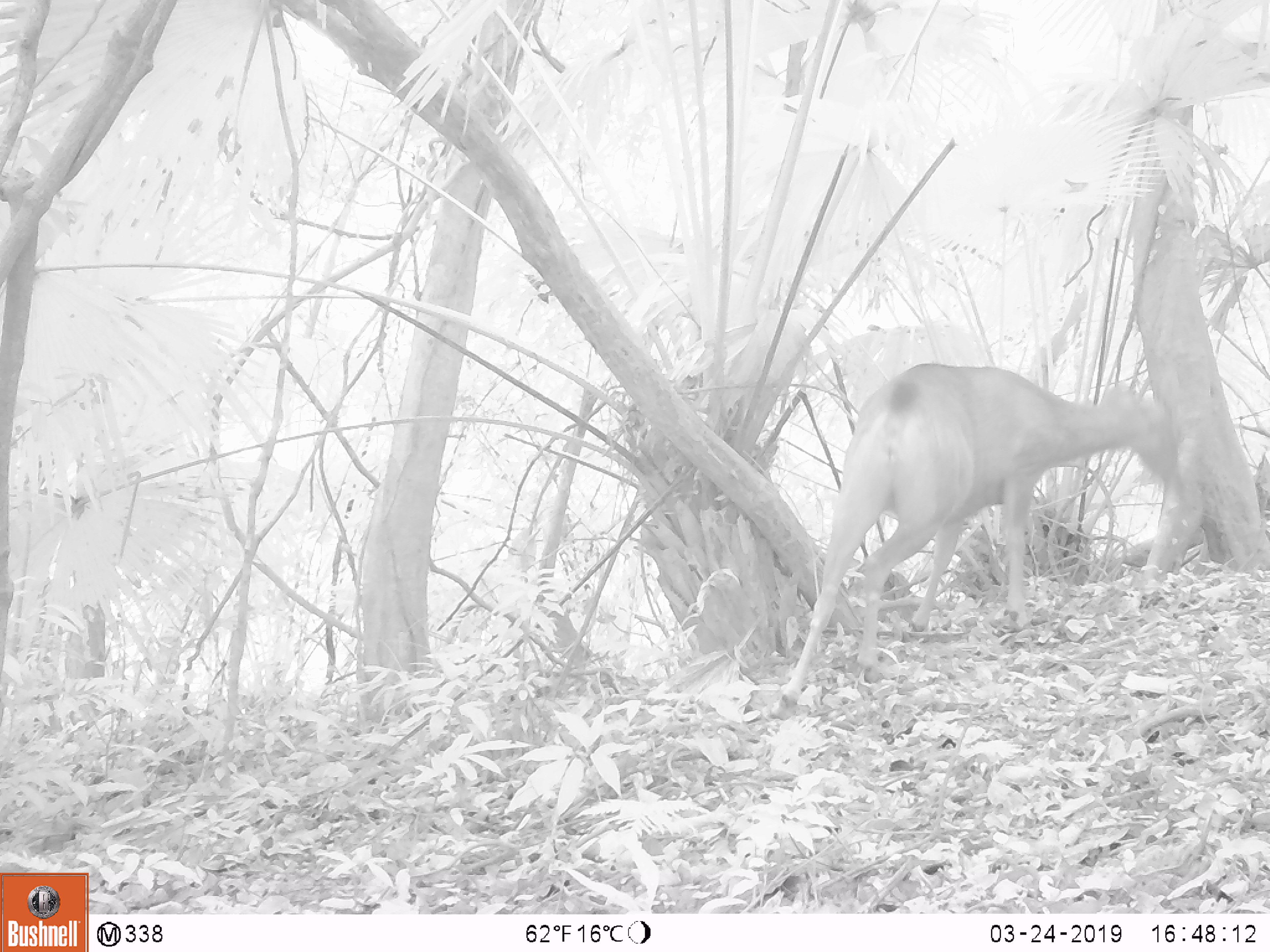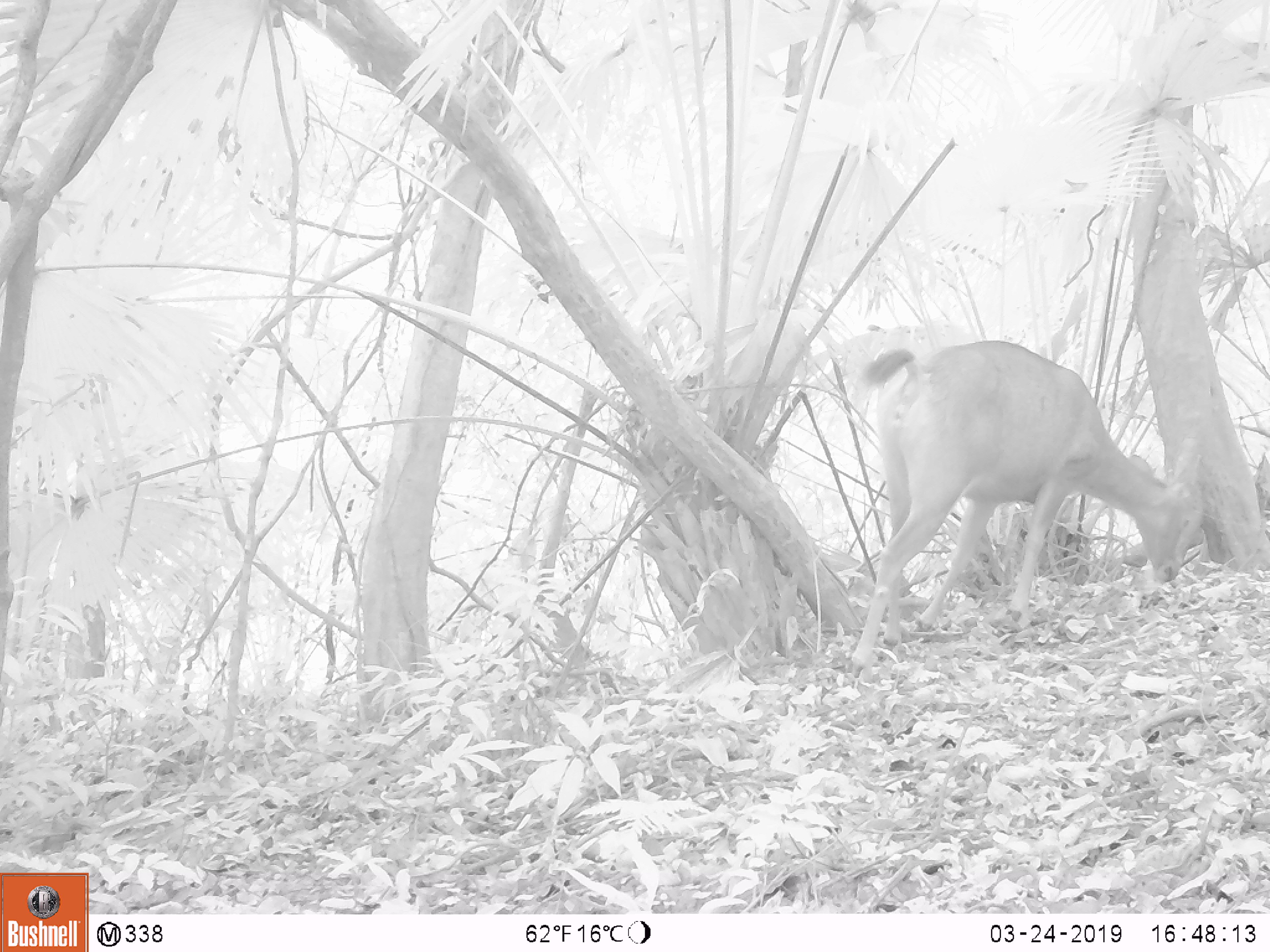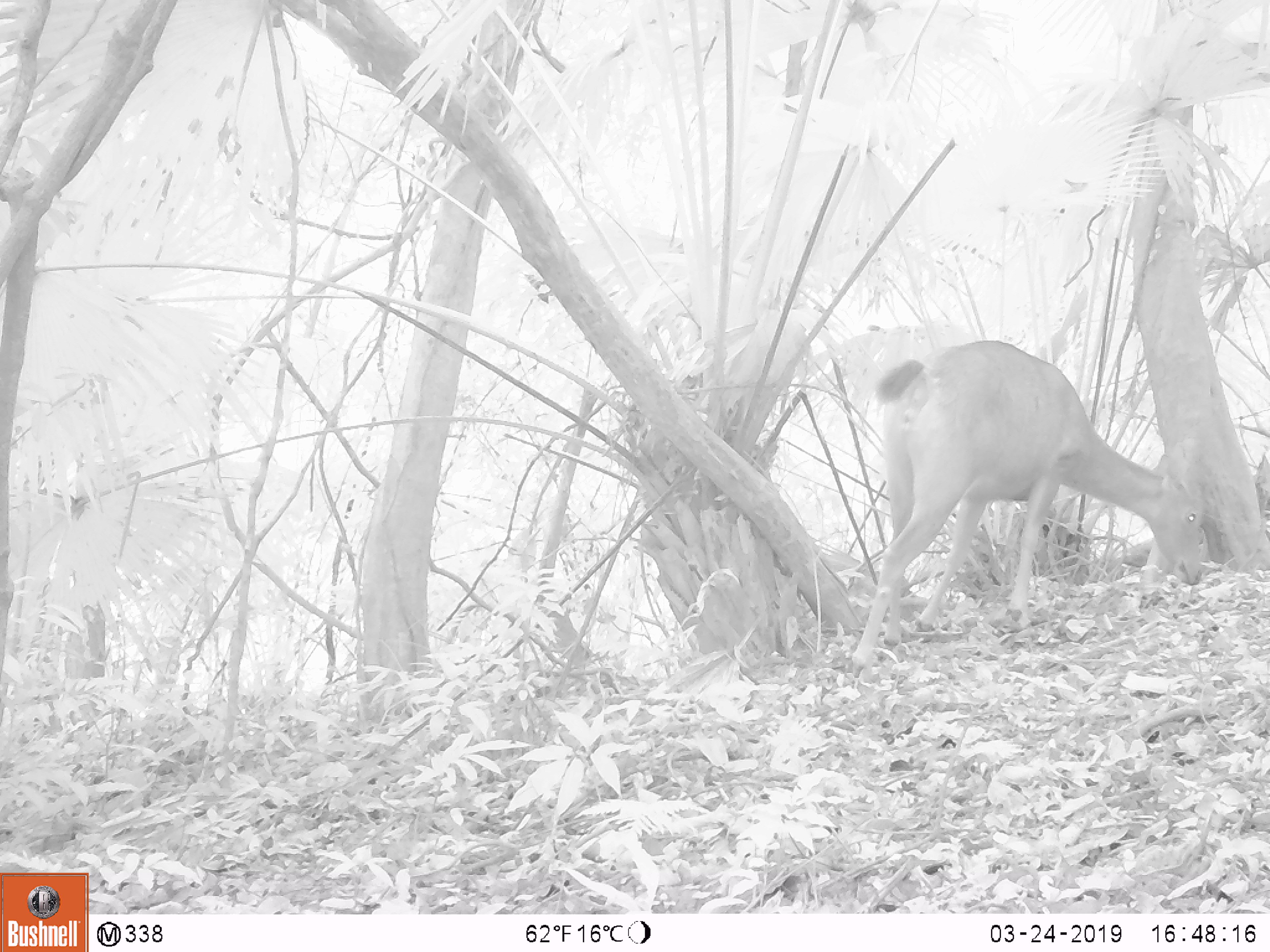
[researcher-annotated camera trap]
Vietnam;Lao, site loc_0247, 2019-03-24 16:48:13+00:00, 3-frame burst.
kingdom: Animalia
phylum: Chordata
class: Mammalia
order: Artiodactyla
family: Cervidae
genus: Rusa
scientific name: Rusa unicolor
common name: sambar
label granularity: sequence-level